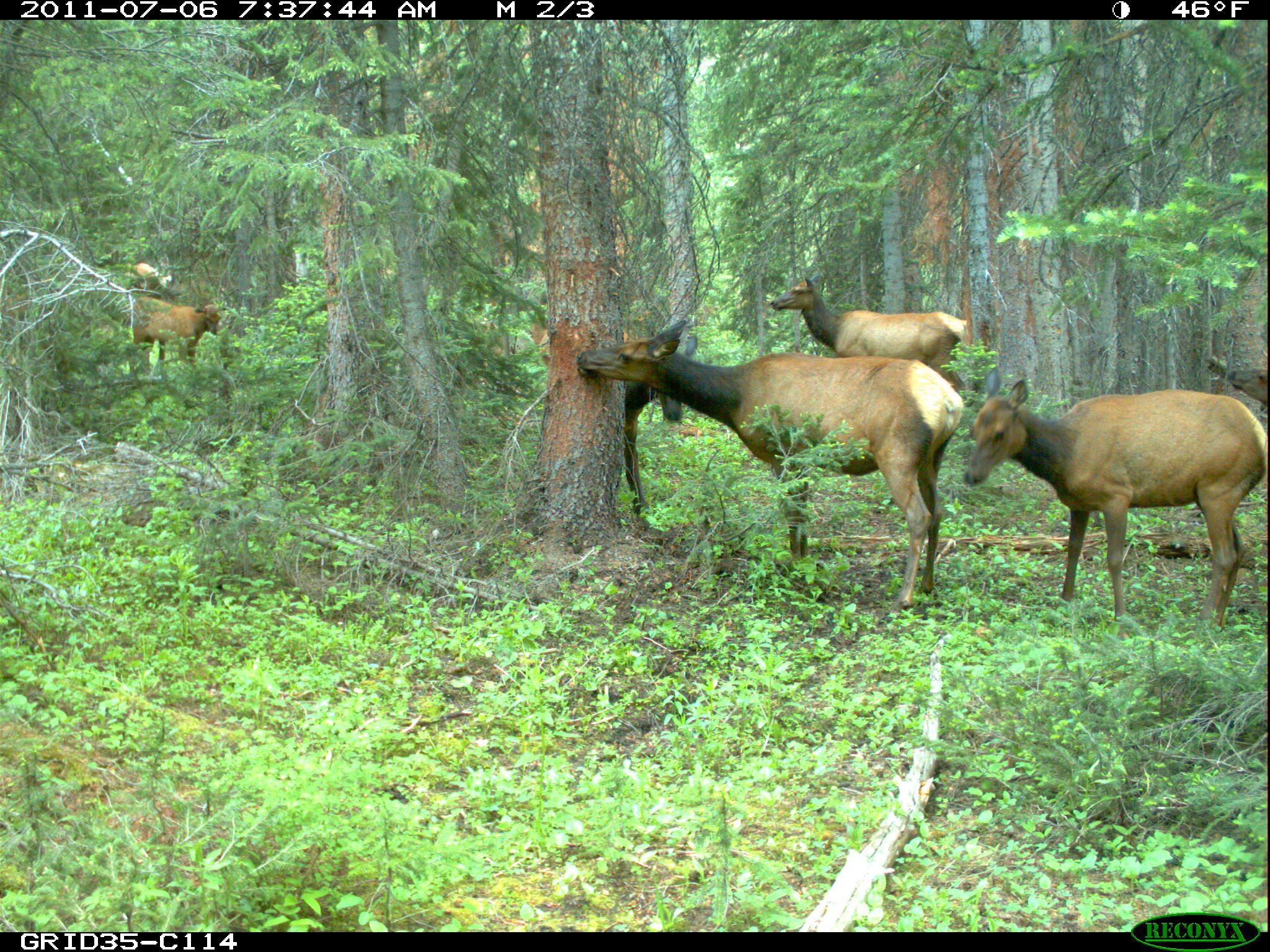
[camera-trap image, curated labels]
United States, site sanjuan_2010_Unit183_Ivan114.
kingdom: Animalia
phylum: Chordata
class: Mammalia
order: Artiodactyla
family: Cervidae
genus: Cervus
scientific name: Cervus elaphus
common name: red deer